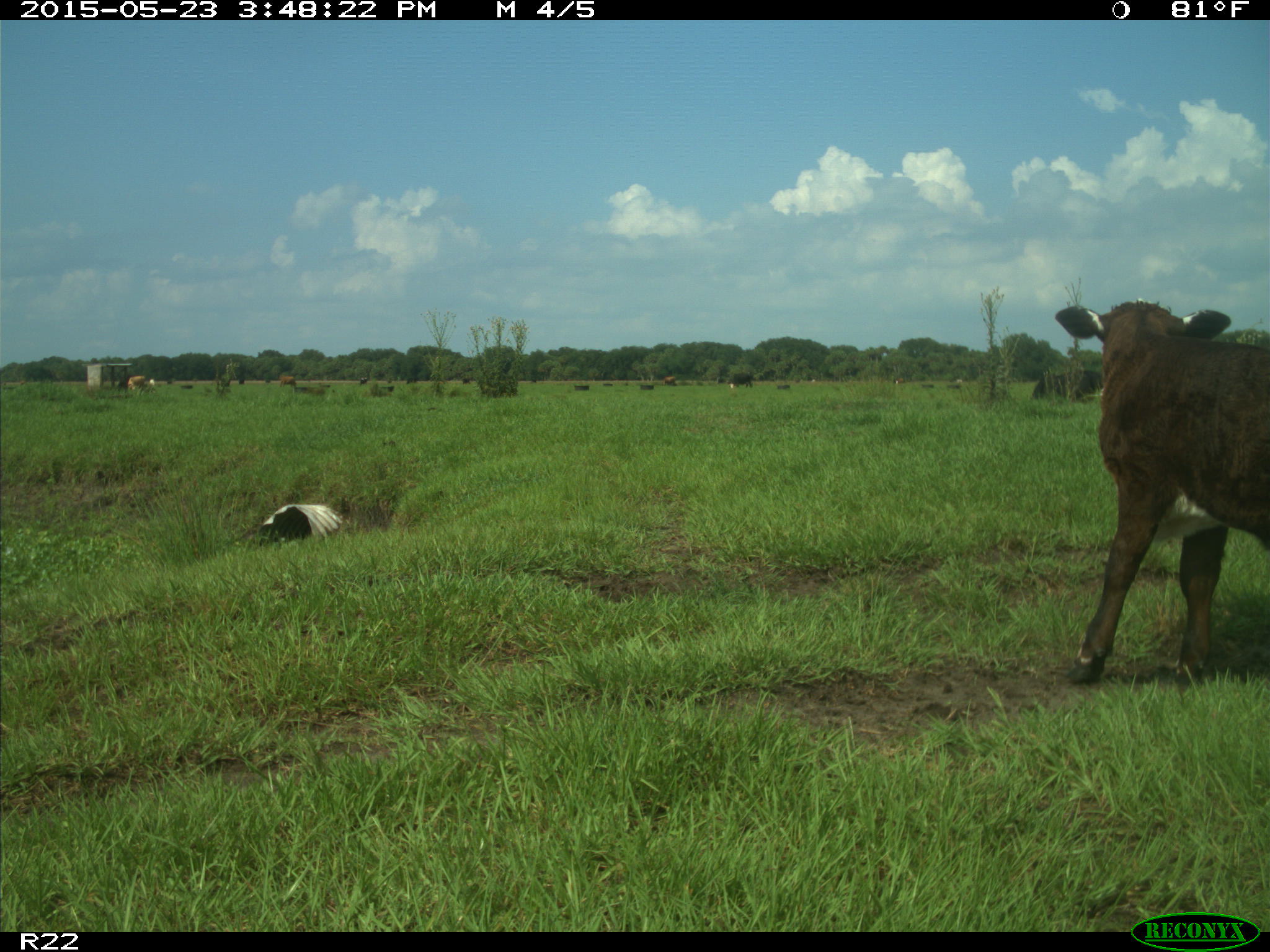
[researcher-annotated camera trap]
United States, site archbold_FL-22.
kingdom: Animalia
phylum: Chordata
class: Mammalia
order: Artiodactyla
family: Bovidae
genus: Bos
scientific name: Bos taurus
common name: domestic cow